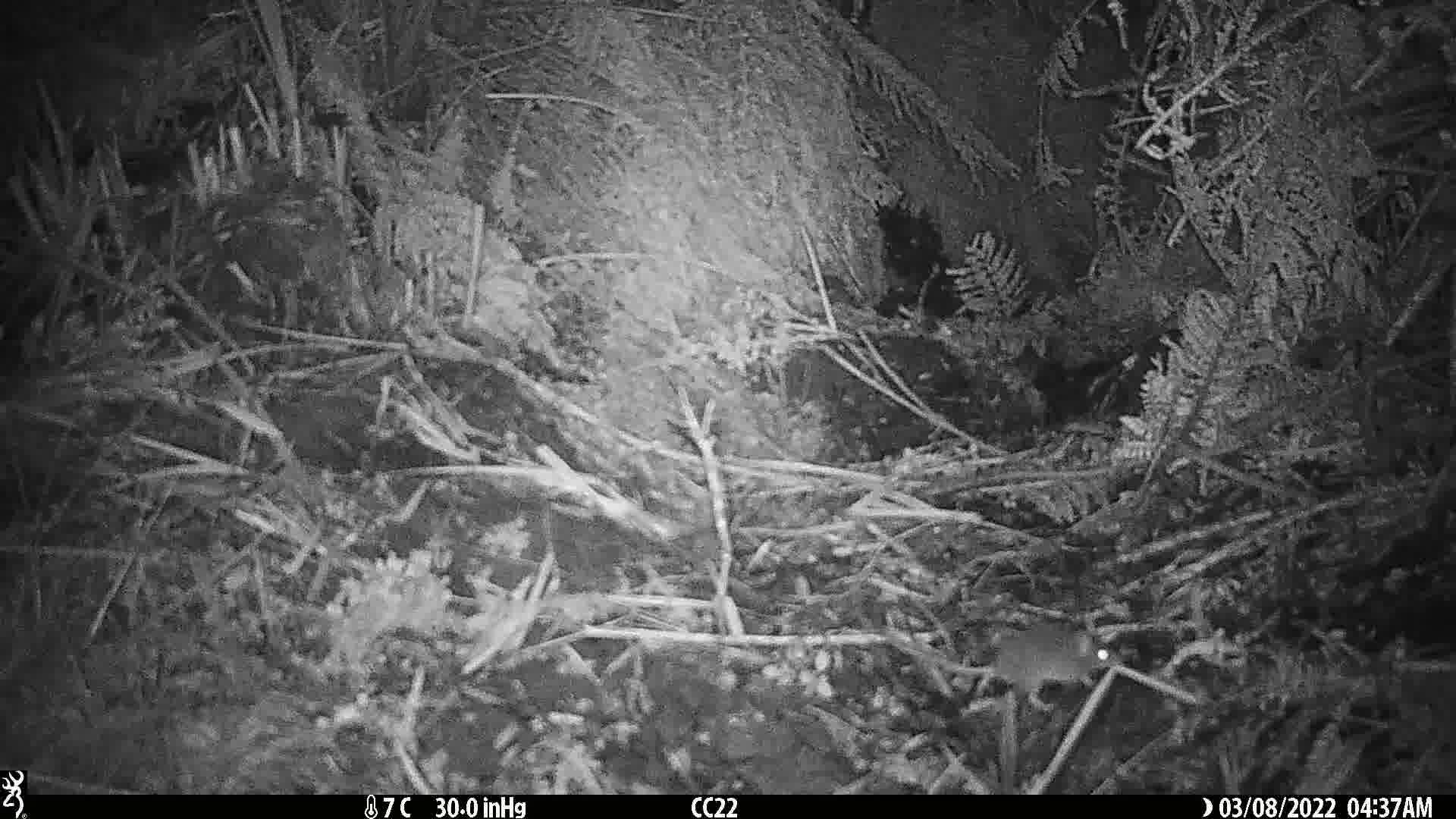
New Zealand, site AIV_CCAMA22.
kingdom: Animalia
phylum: Chordata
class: Mammalia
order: Rodentia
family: Muridae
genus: Mus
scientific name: Mus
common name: mouse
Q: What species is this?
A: Mouse (Mus).